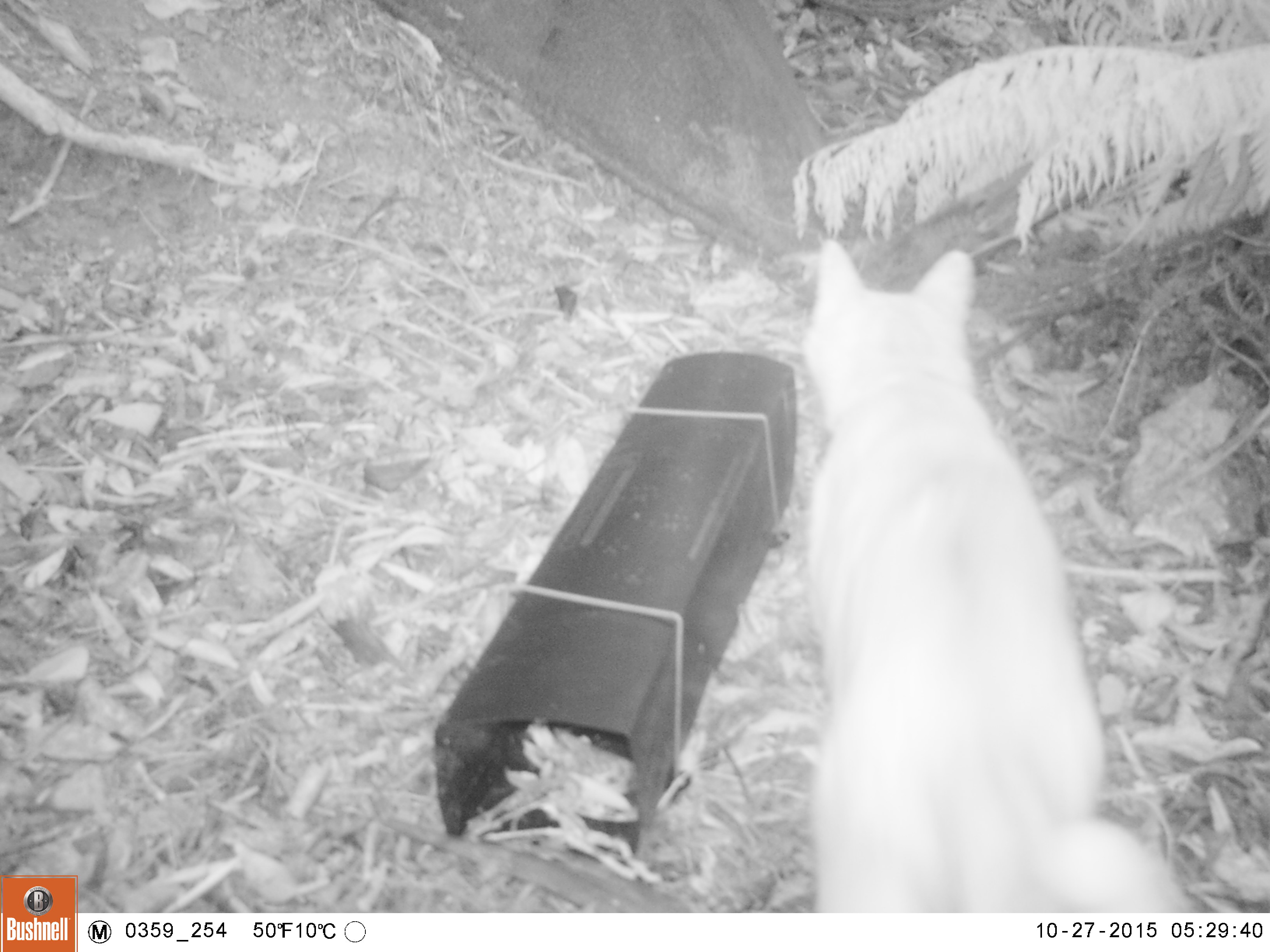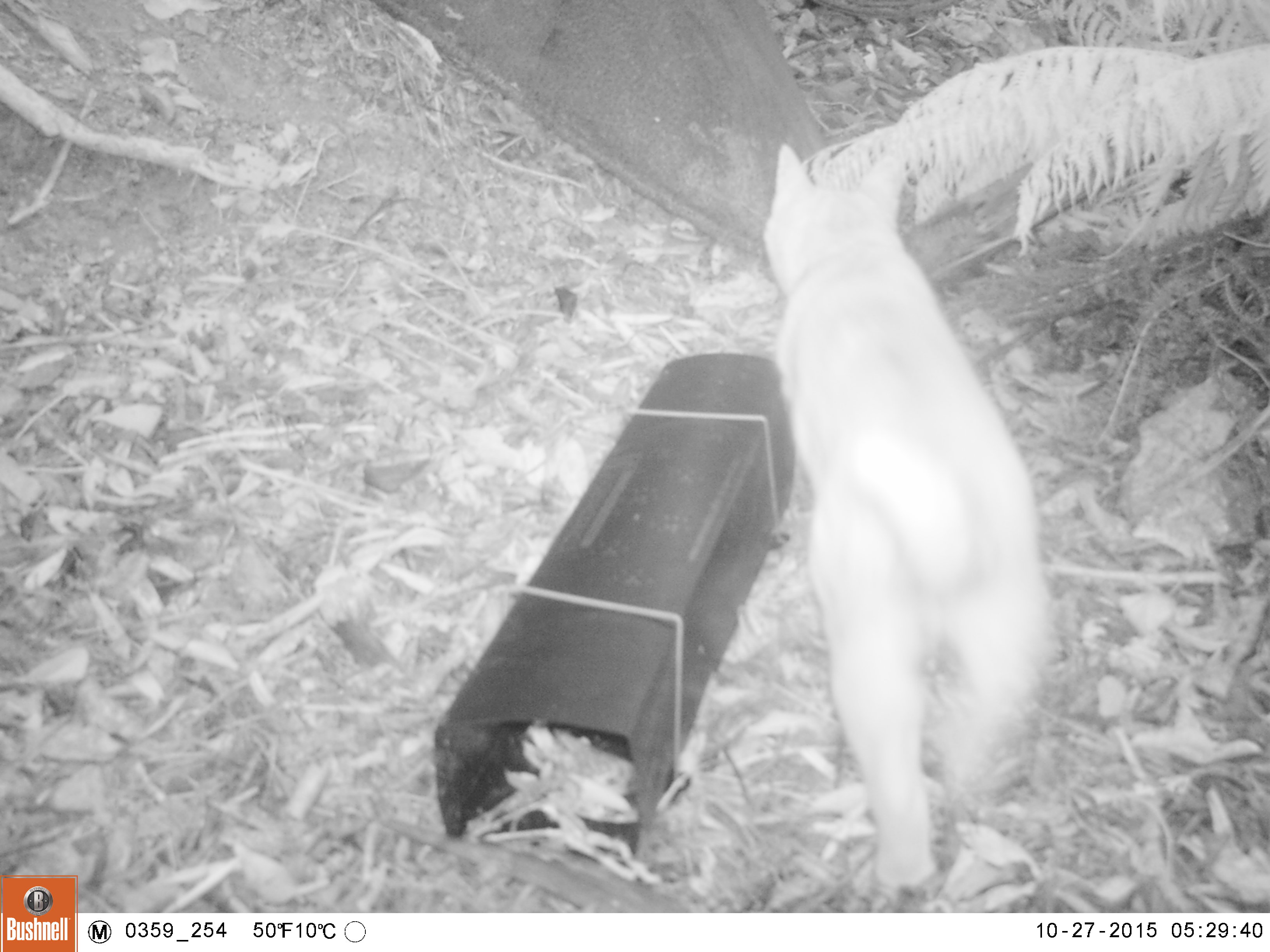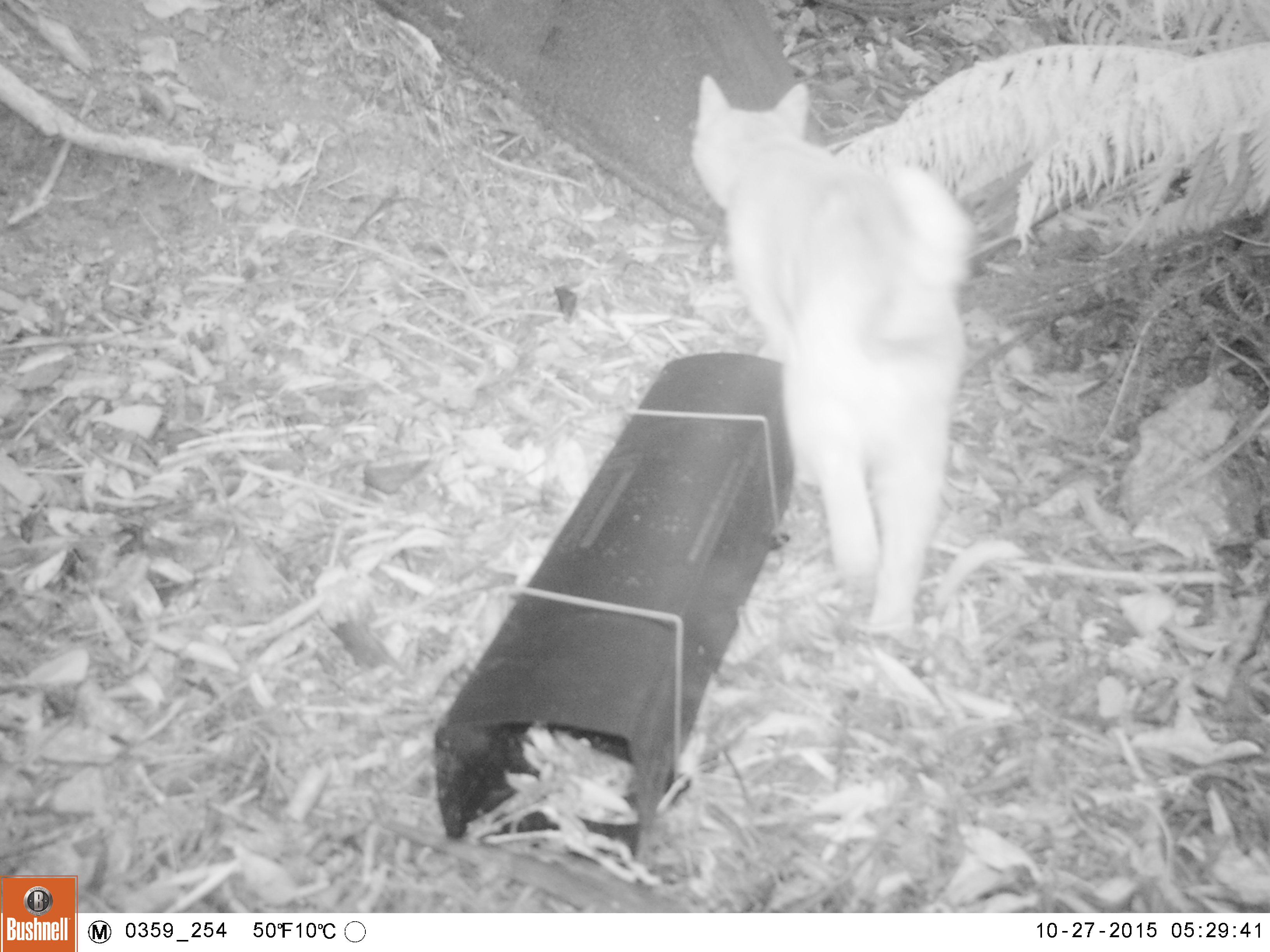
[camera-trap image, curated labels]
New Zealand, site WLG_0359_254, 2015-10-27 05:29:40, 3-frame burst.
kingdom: Animalia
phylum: Chordata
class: Mammalia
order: Carnivora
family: Felidae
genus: Felis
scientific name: Felis catus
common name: domestic cat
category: cat